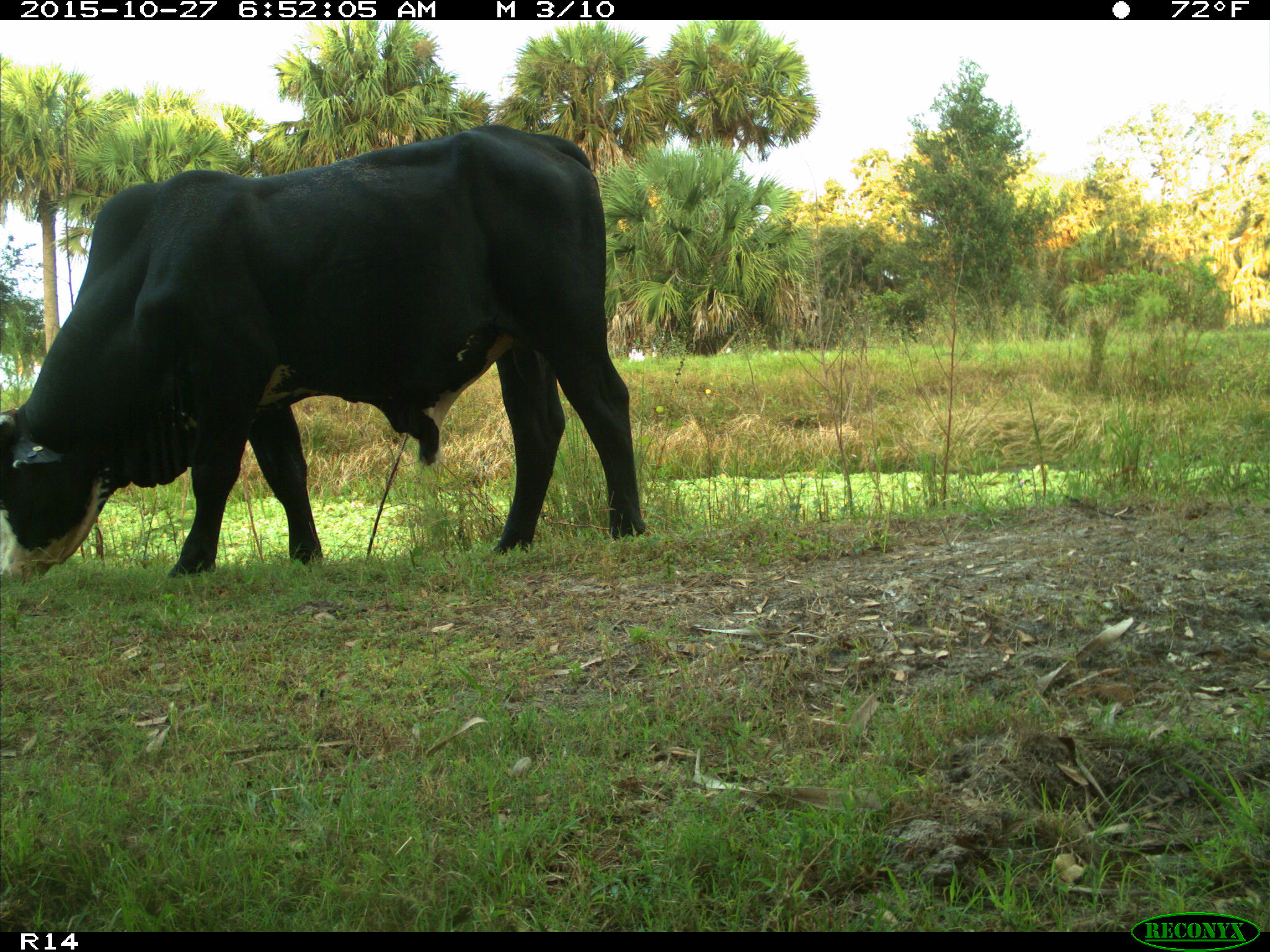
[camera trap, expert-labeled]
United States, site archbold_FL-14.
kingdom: Animalia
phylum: Chordata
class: Mammalia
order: Artiodactyla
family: Bovidae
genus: Bos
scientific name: Bos taurus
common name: domestic cow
Bos taurus (domestic cow).